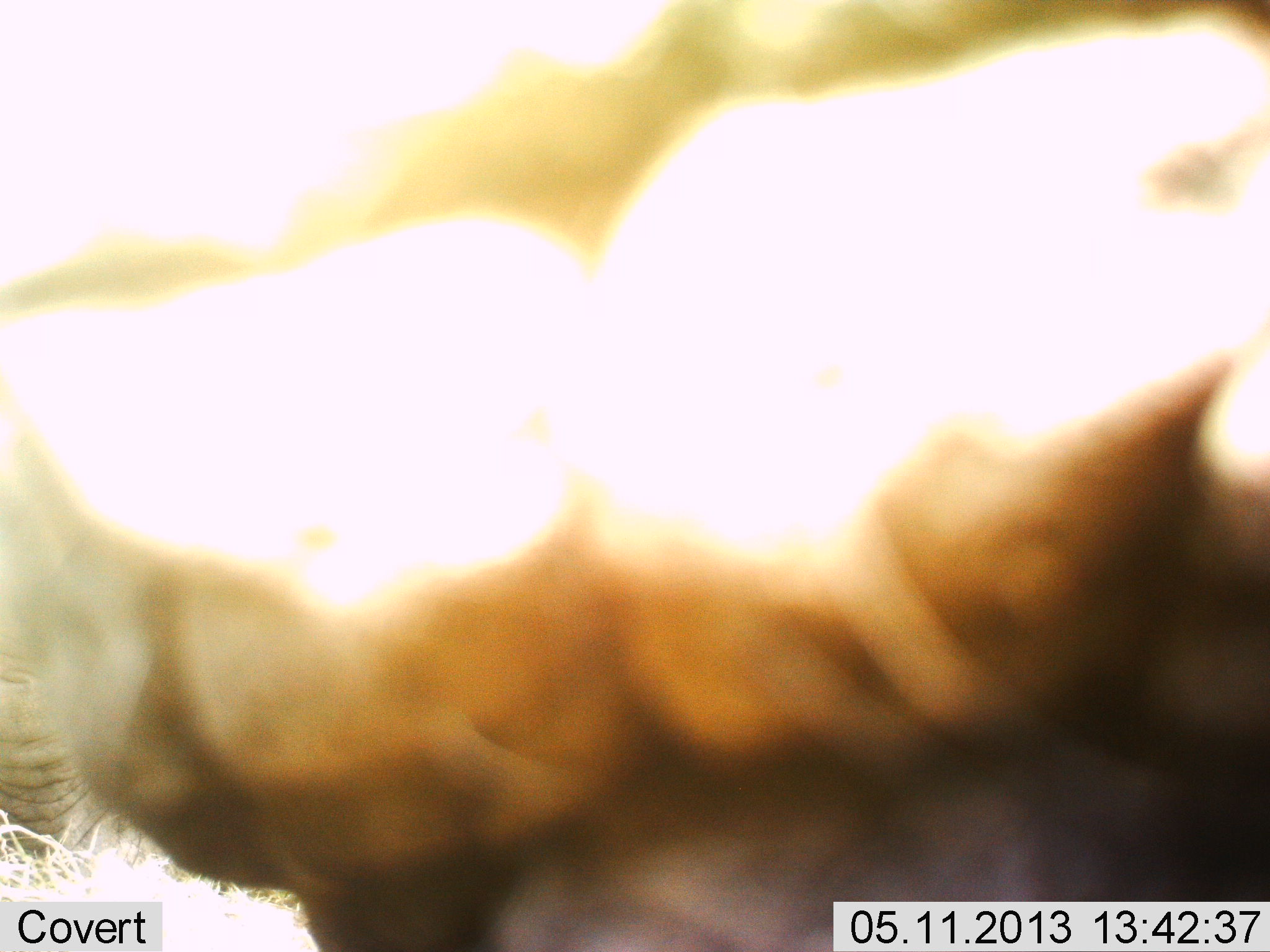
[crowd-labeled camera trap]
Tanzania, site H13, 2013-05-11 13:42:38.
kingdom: Animalia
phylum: Chordata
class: Mammalia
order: Proboscidea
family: Elephantidae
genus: Loxodonta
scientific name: Loxodonta africana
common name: african bush elephant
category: elephant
Elephant (african bush elephant) (Loxodonta africana), count 1. Behavior (volunteer vote fractions): standing 89%, resting 0%, moving 0%, interacting 11%. Young present (vote fraction): 0%. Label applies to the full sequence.